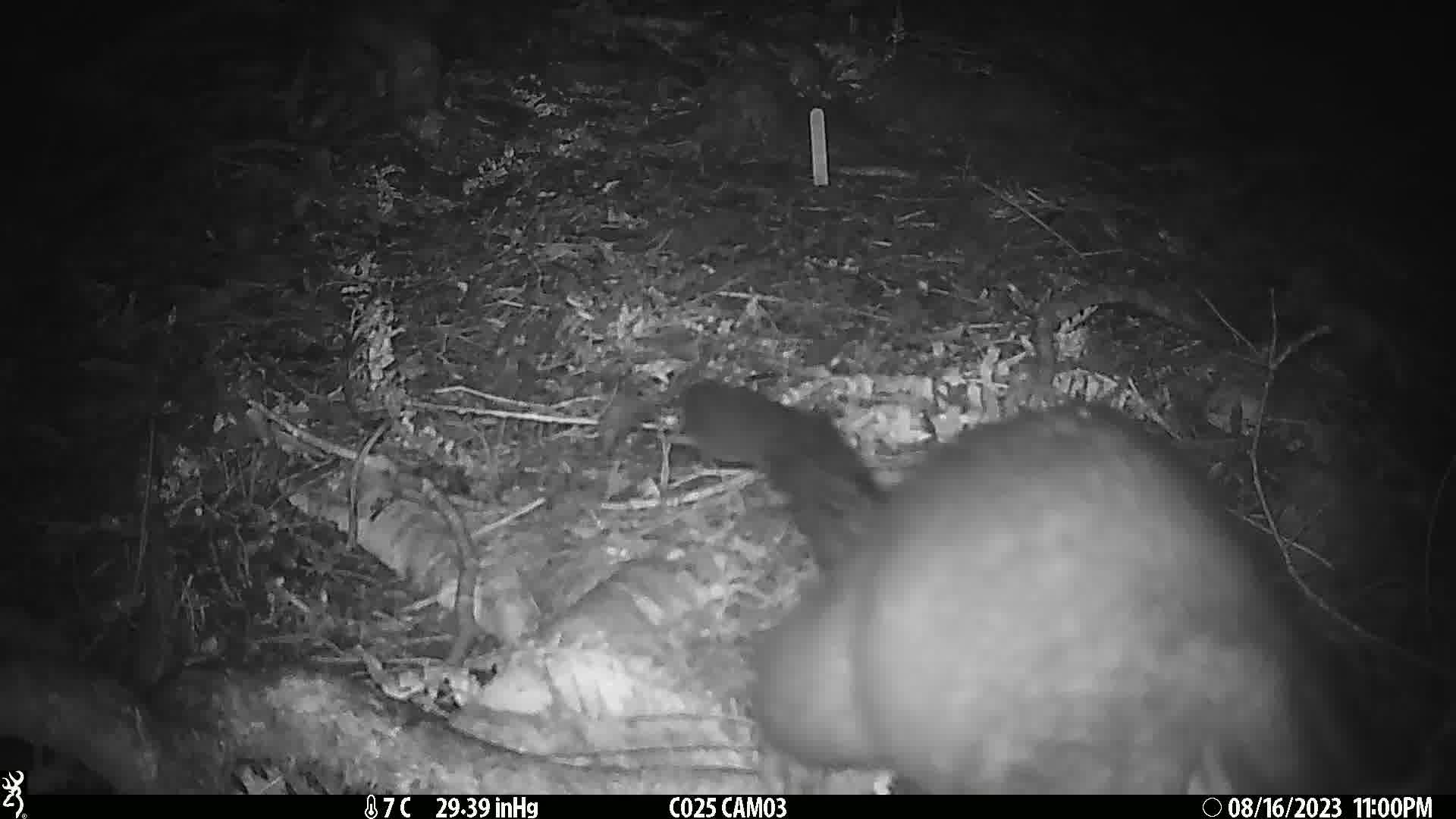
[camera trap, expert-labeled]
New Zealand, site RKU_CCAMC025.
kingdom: Animalia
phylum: Chordata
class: Mammalia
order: Diprotodontia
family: Phalangeridae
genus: Trichosurus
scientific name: Trichosurus vulpecula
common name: common brushtail possum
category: possum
Possum (common brushtail possum) (Trichosurus vulpecula).